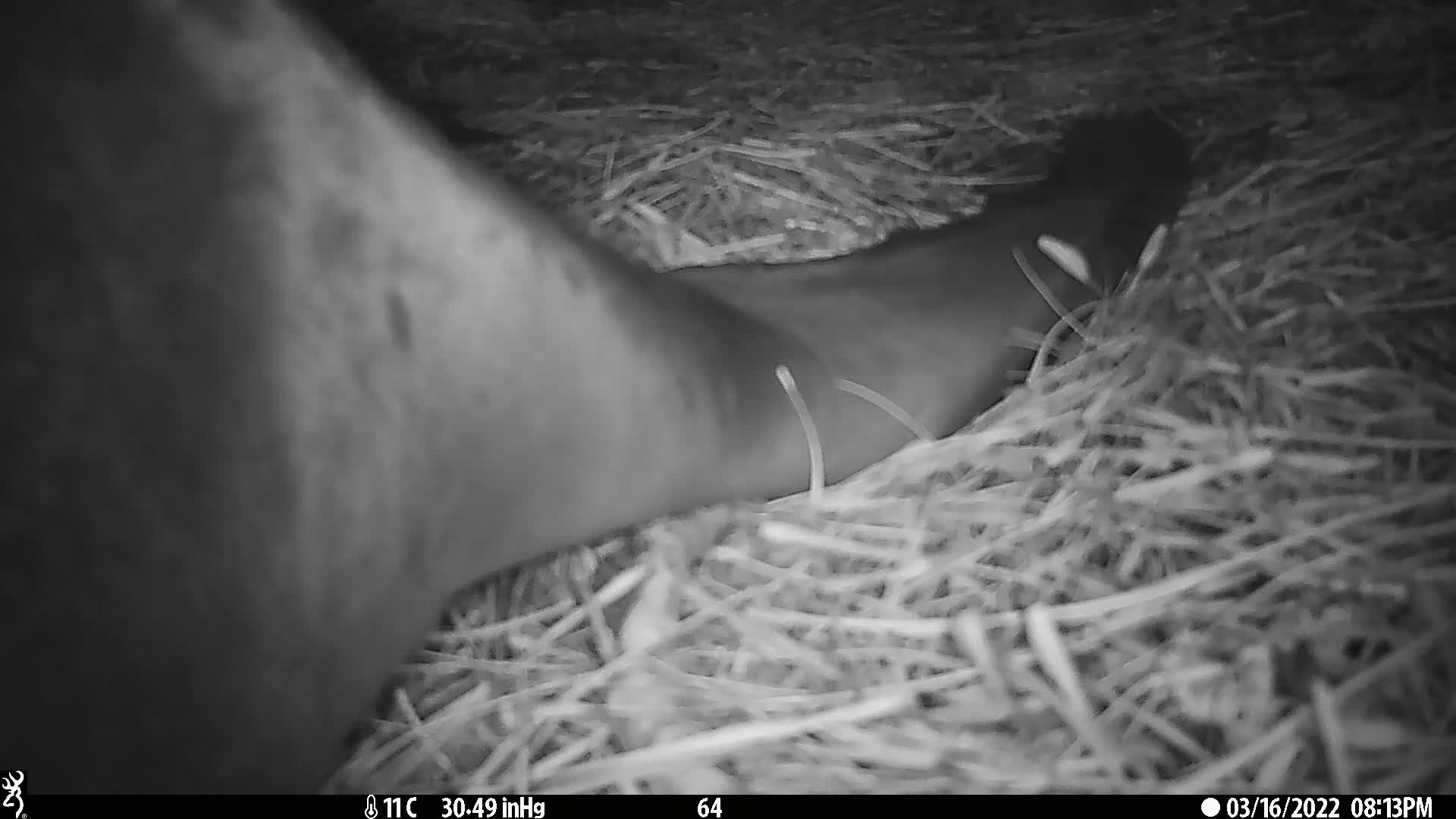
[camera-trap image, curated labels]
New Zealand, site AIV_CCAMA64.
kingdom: Animalia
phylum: Chordata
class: Mammalia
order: Carnivora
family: Otariidae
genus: Phocarctos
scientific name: Phocarctos hookeri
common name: new zealand sea lion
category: sealion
Sealion (new zealand sea lion) (Phocarctos hookeri).